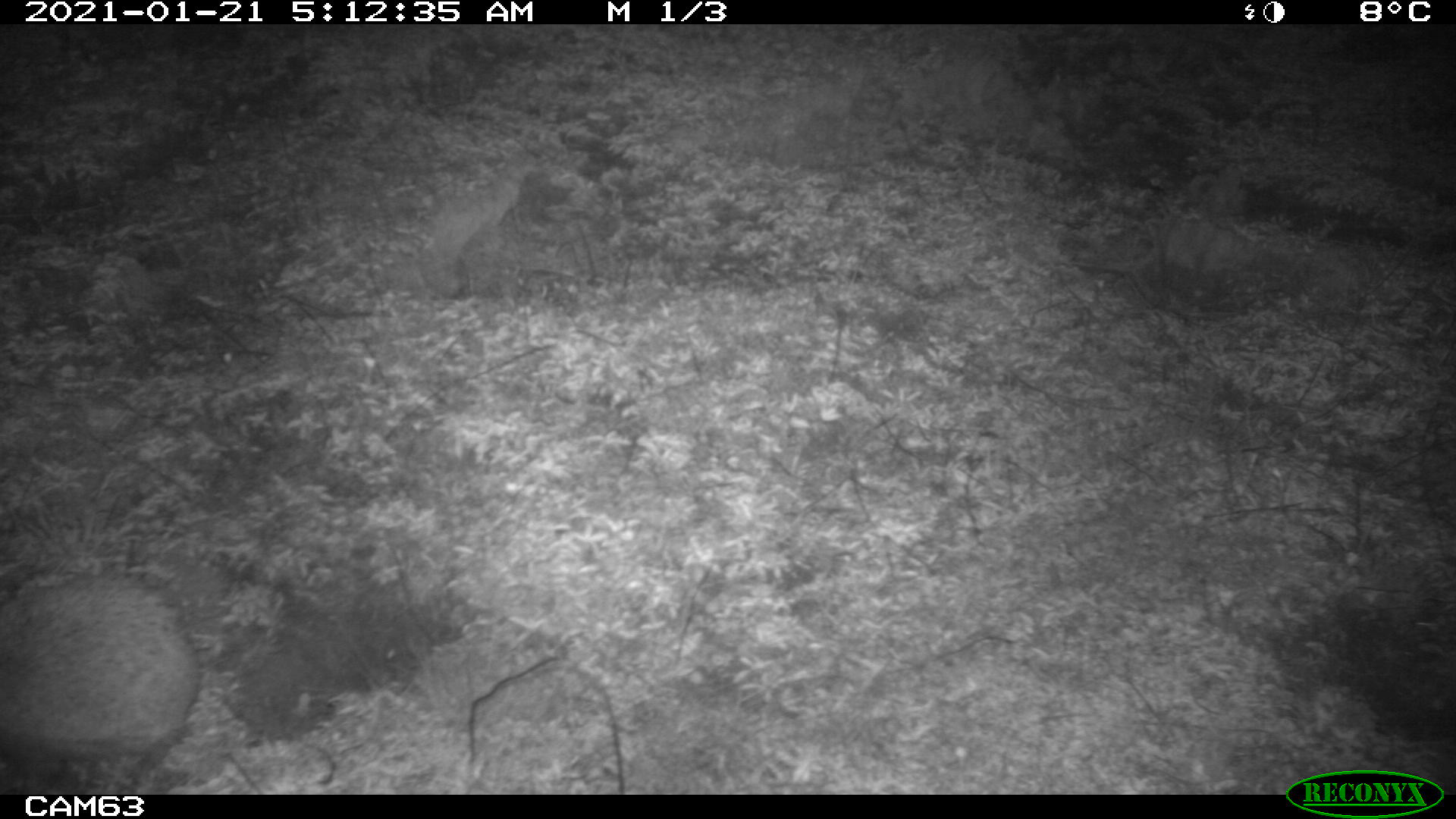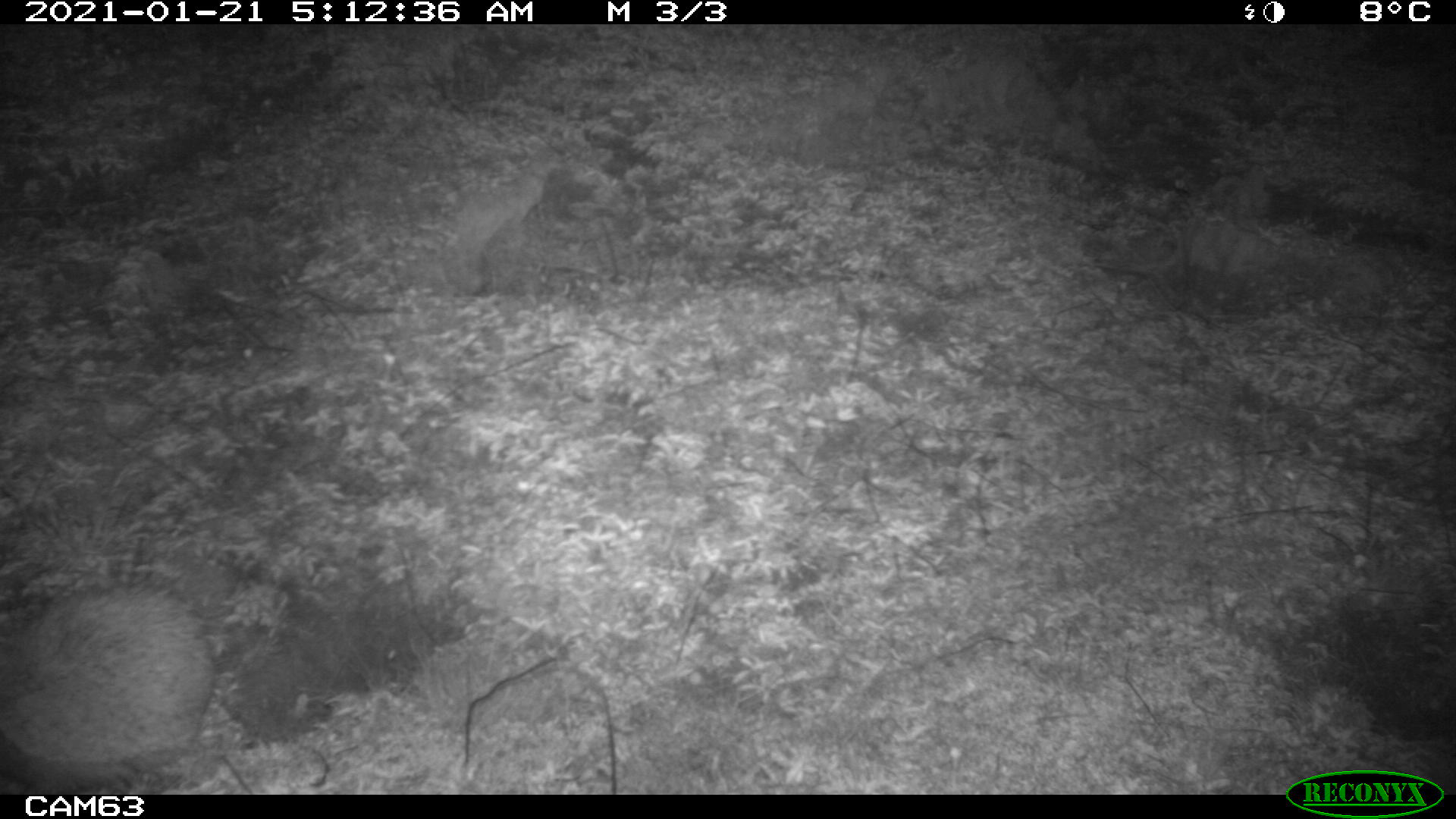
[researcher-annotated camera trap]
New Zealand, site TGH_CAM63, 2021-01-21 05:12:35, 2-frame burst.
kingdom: Animalia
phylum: Chordata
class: Mammalia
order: Eulipotyphla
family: Erinaceidae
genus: Erinaceus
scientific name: Erinaceus europaeus europaeus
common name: european hedgehog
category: hedgehog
Hedgehog (european hedgehog) (Erinaceus europaeus europaeus).